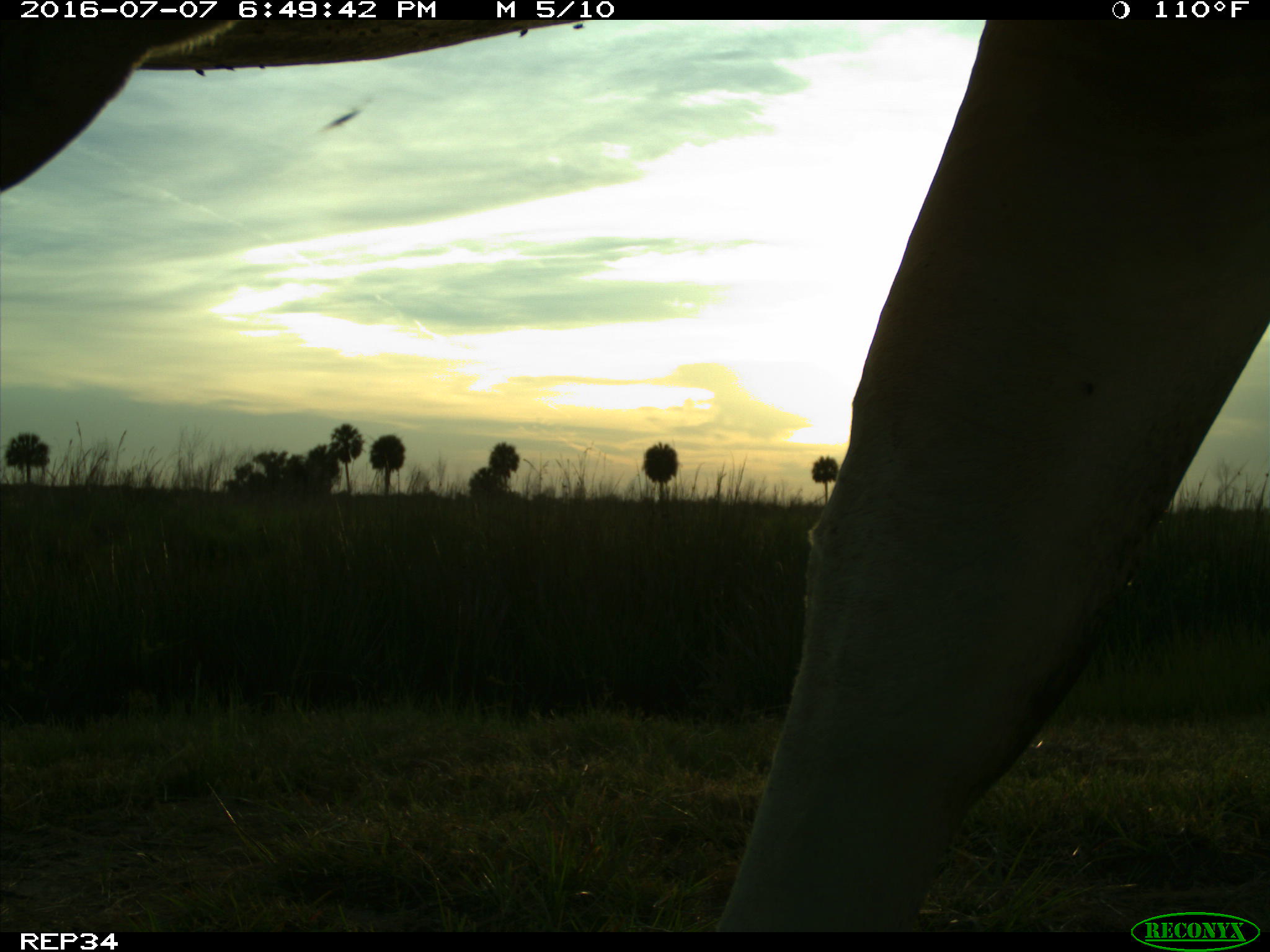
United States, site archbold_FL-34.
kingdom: Animalia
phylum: Chordata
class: Mammalia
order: Artiodactyla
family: Bovidae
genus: Bos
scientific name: Bos taurus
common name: domestic cow